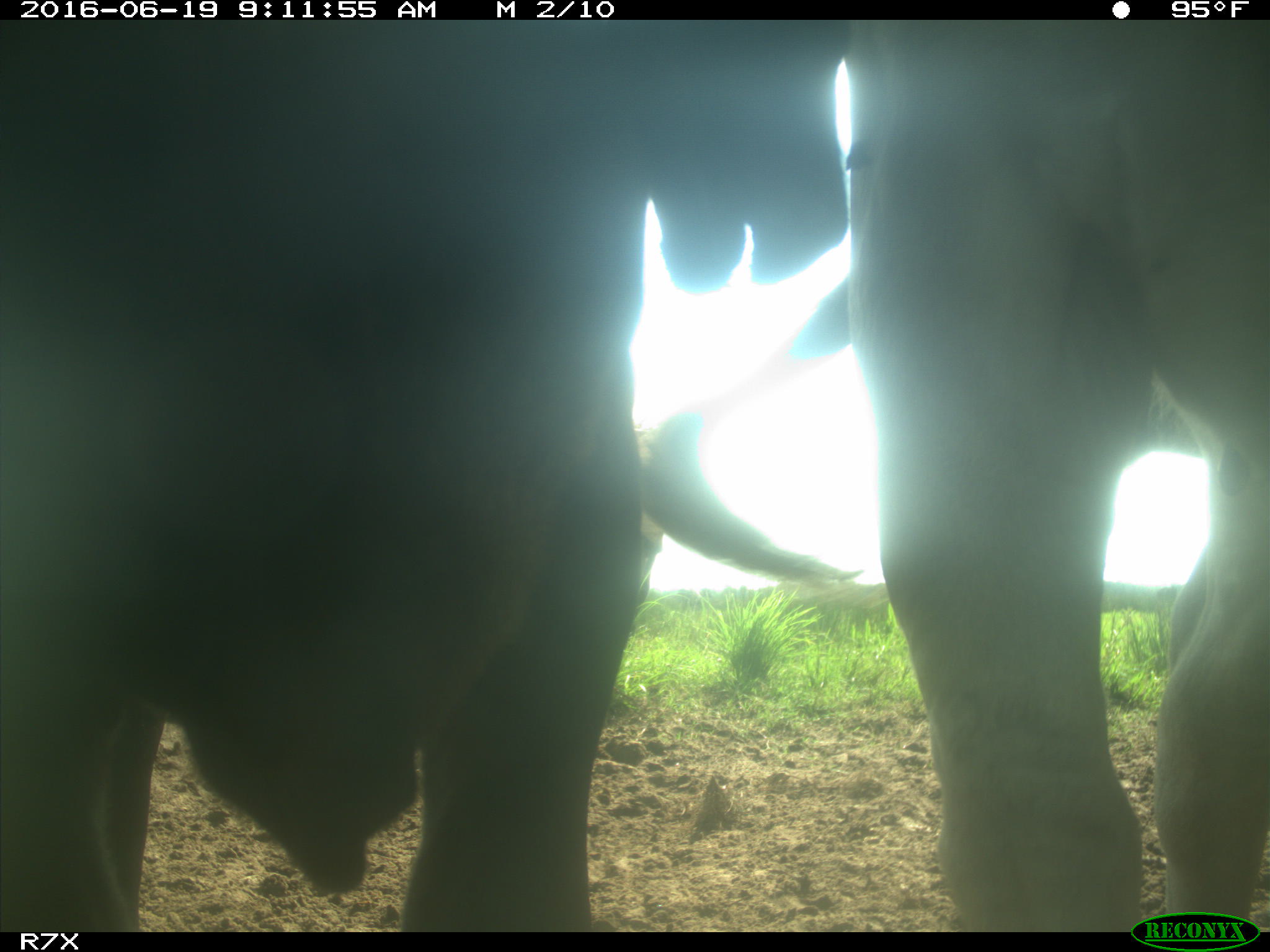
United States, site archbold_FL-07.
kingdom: Animalia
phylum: Chordata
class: Mammalia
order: Artiodactyla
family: Bovidae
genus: Bos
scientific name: Bos taurus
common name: domestic cow